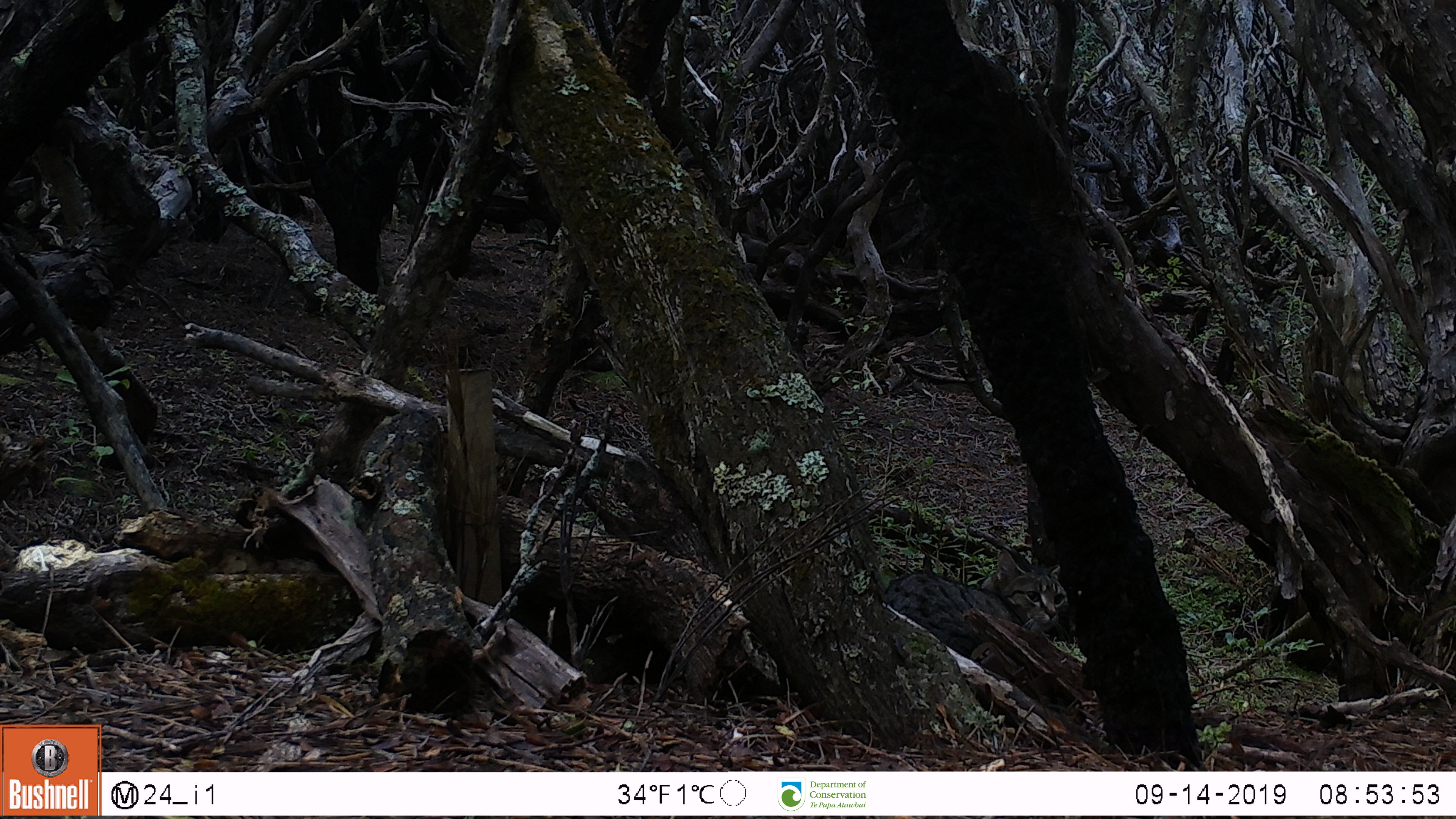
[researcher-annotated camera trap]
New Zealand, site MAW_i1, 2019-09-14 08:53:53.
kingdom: Animalia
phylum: Chordata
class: Mammalia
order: Carnivora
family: Felidae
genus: Felis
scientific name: Felis catus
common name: domestic cat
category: cat